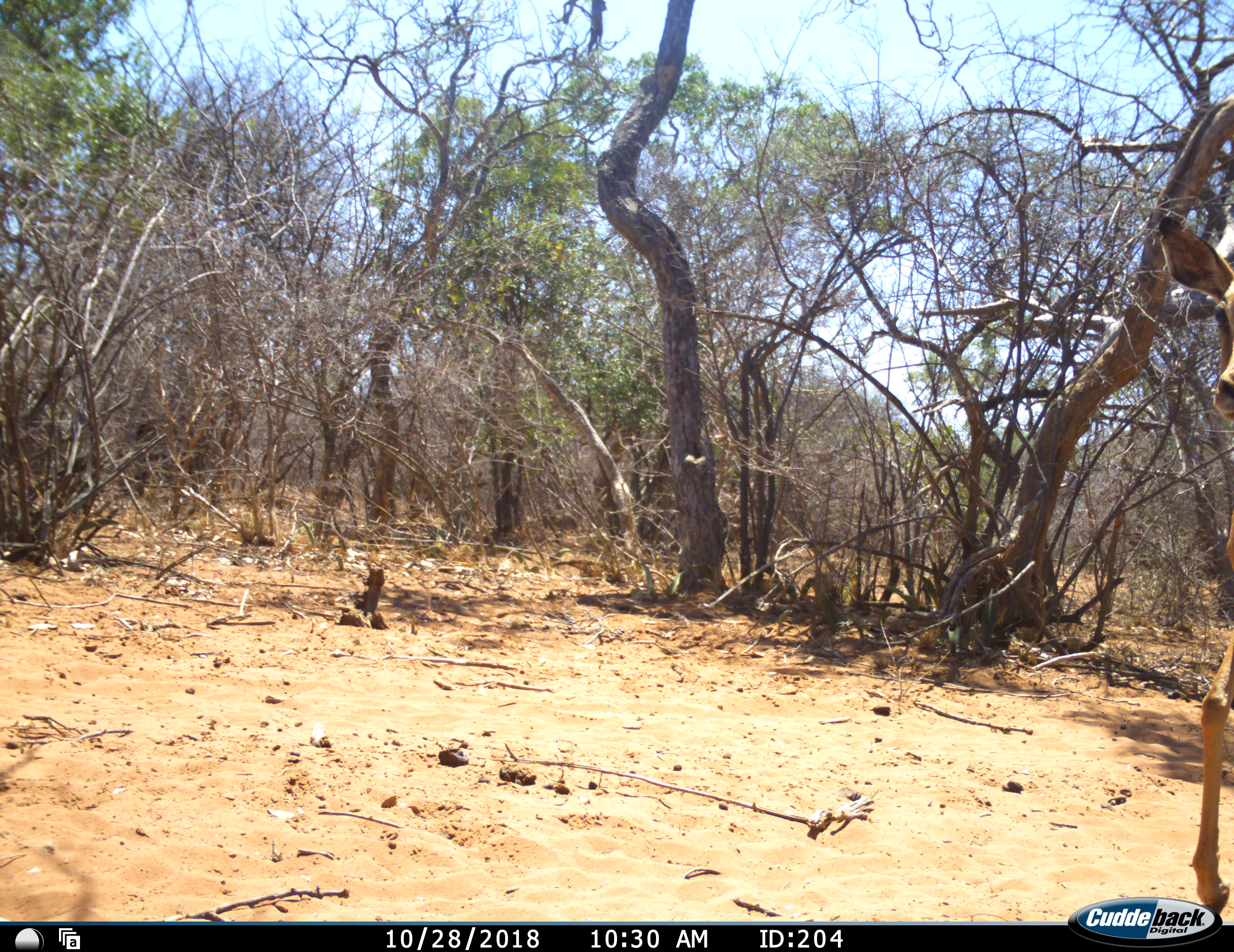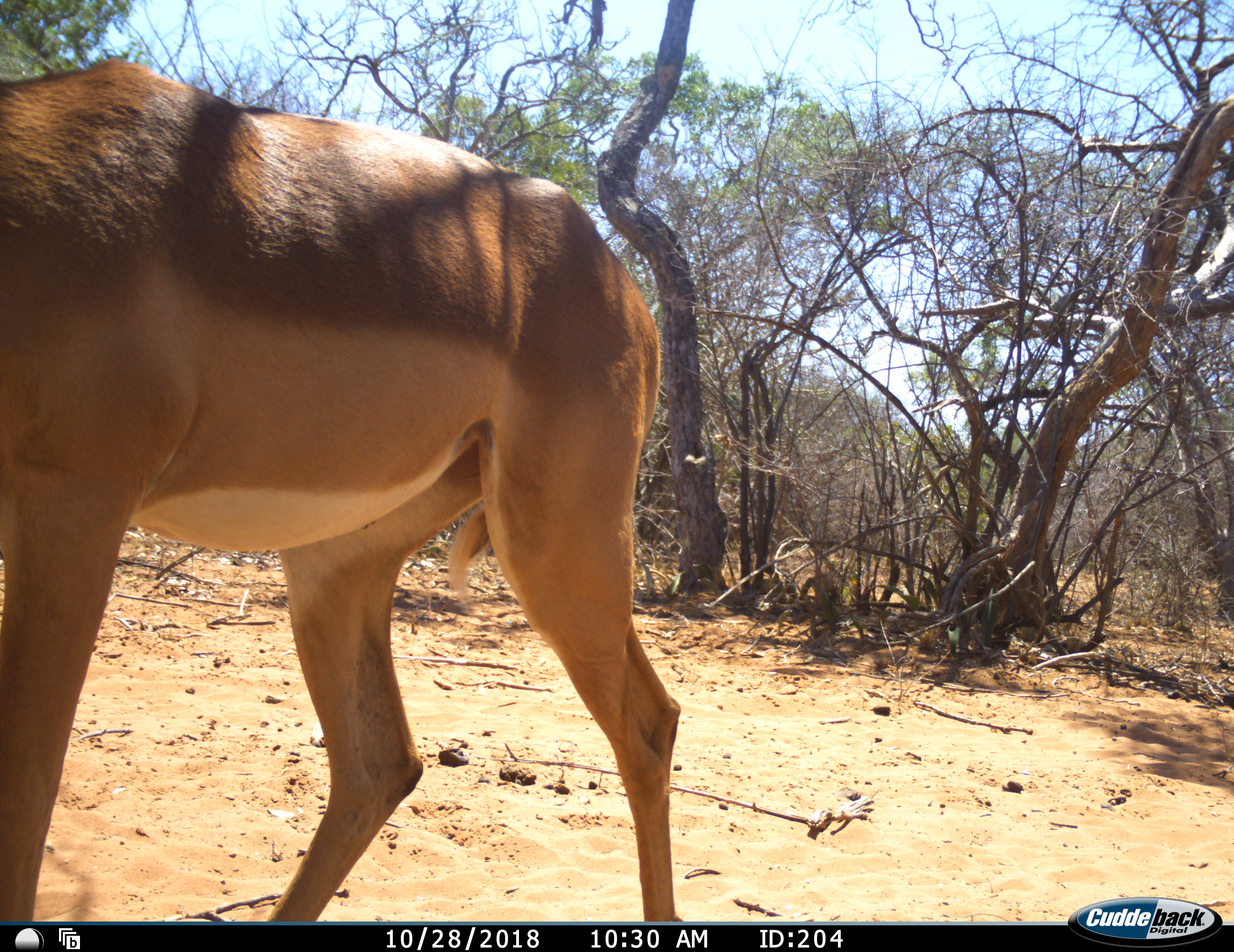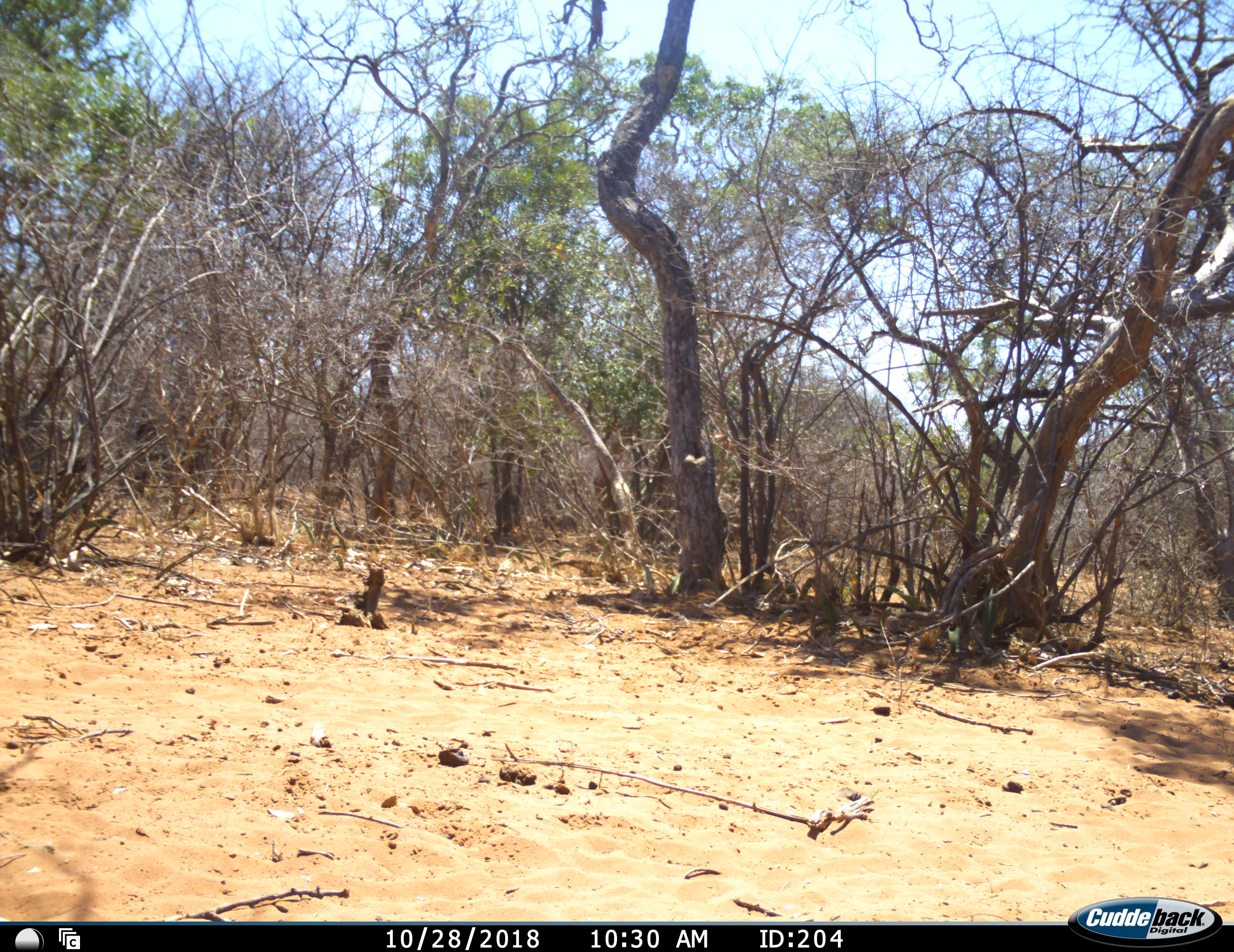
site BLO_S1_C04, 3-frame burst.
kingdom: Animalia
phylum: Chordata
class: Mammalia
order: Artiodactyla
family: Bovidae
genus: Aepyceros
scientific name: Aepyceros melampus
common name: impala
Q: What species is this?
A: Impala (Aepyceros melampus).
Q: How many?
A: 1.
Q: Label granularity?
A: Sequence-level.